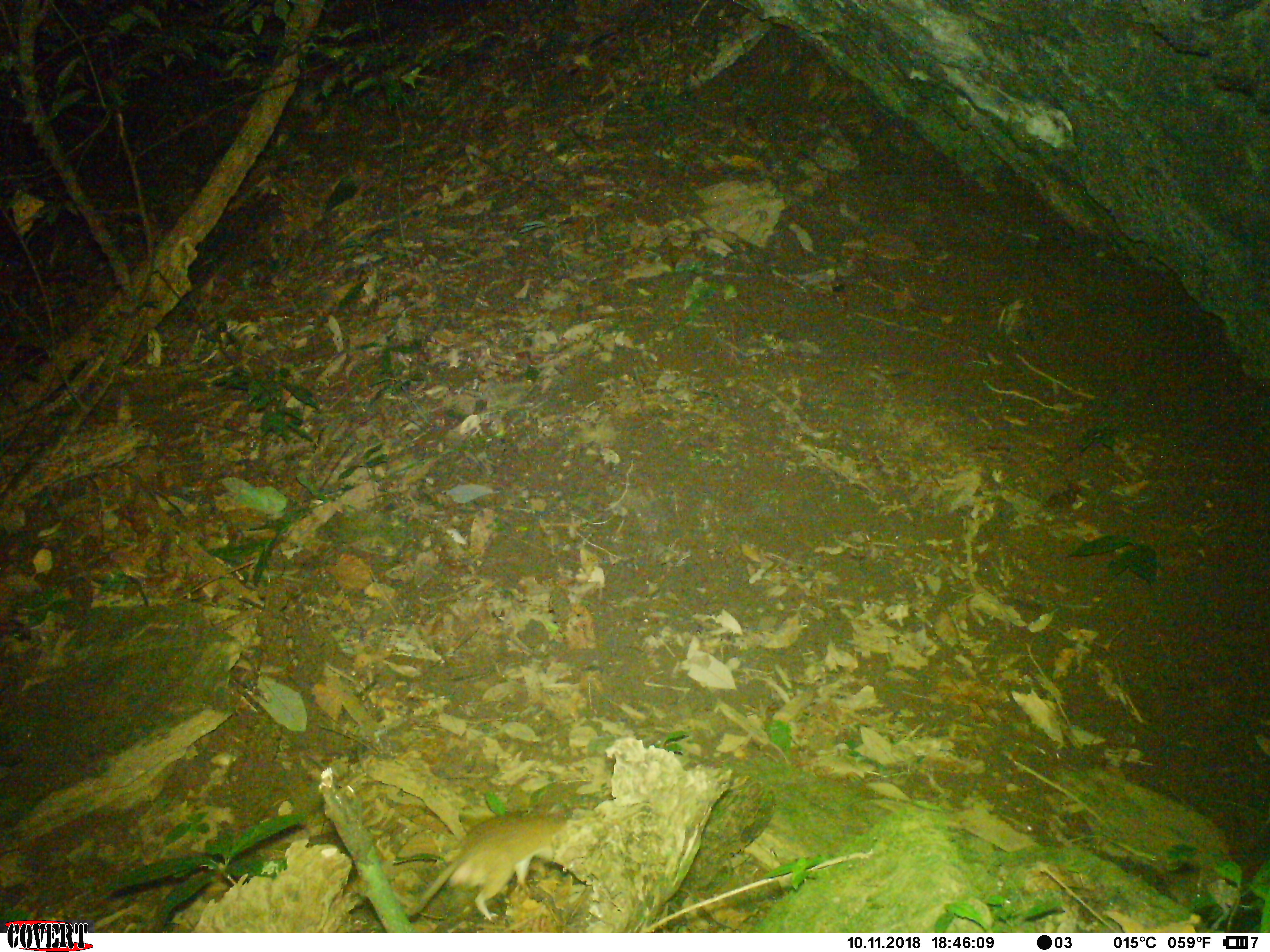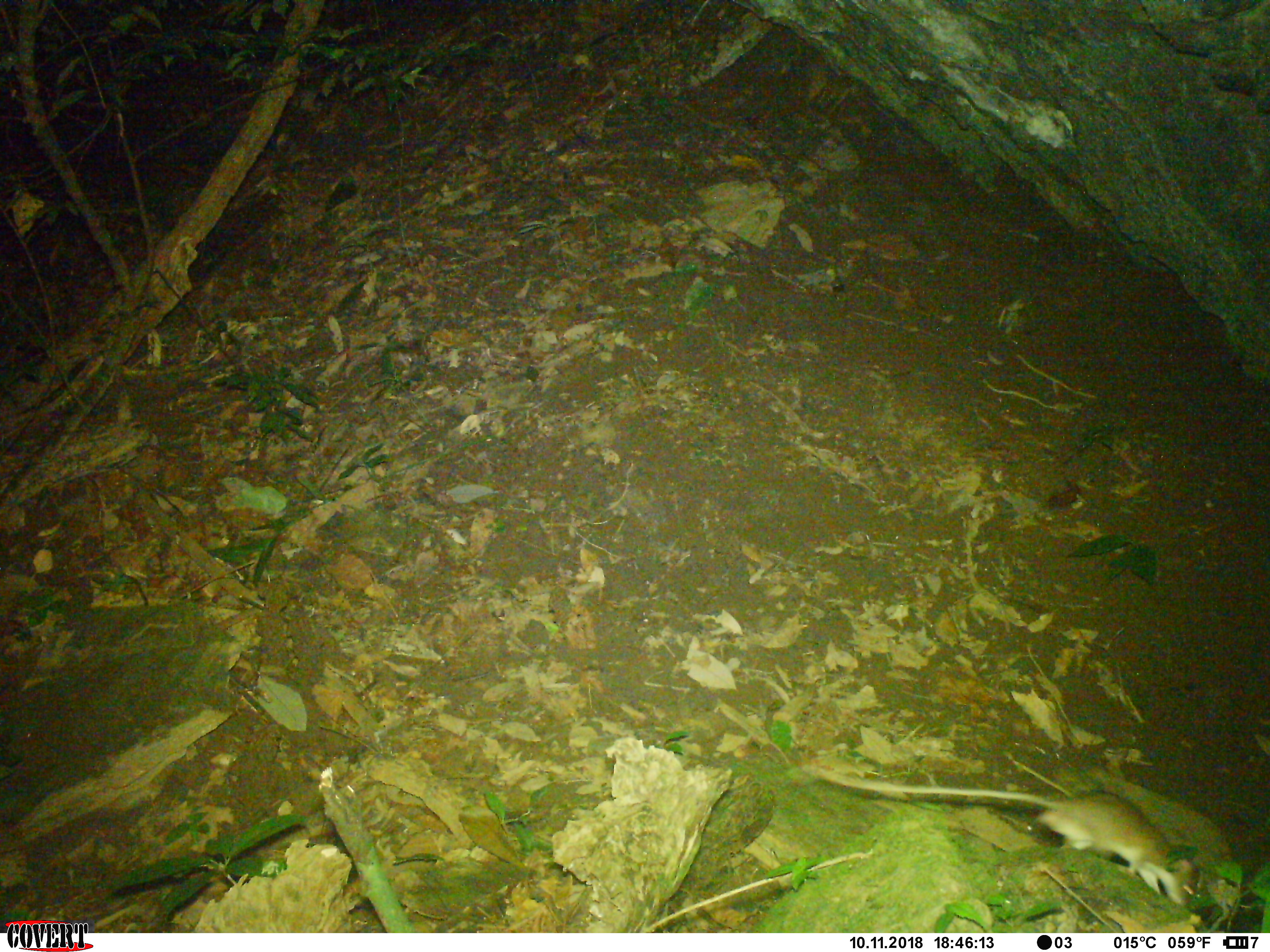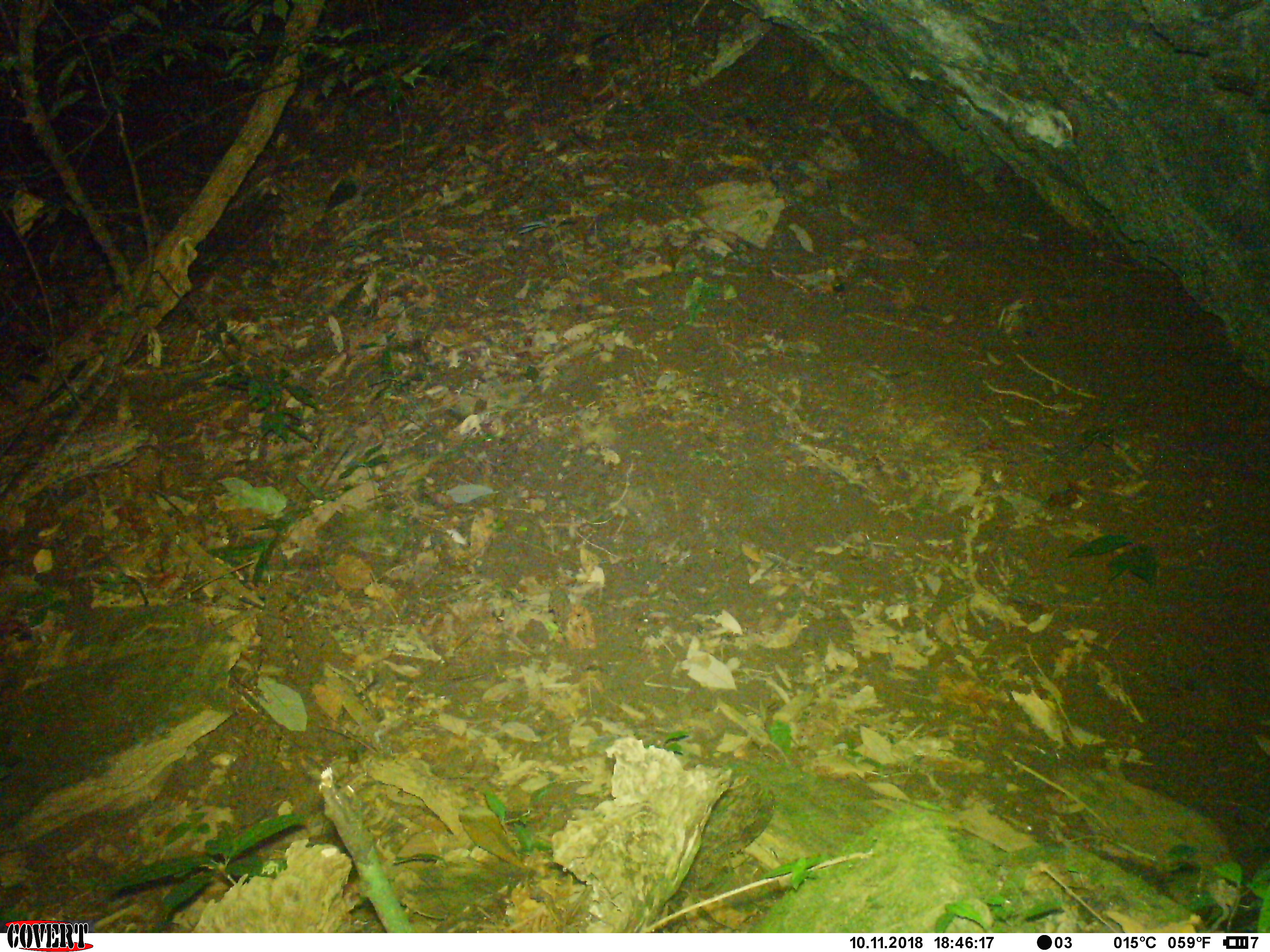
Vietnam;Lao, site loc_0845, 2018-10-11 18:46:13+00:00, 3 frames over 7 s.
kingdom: Animalia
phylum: Chordata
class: Mammalia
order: Rodentia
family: Muridae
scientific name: Muridae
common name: old-world mice and rats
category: unidentified murid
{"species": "unidentified murid (old-world mice and rats) (Muridae)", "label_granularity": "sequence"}